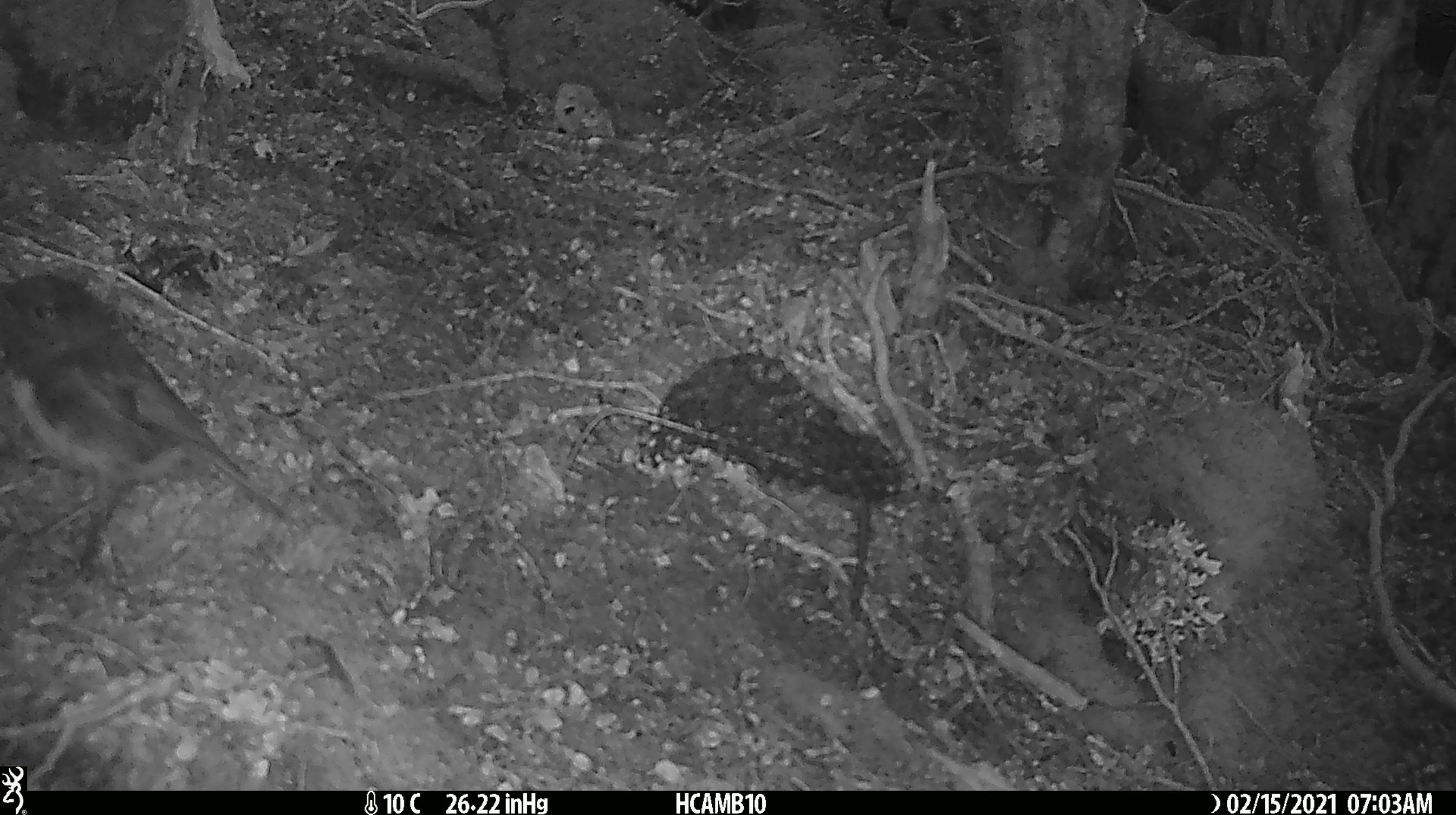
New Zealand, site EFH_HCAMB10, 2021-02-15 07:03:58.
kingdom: Animalia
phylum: Chordata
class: Aves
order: Passeriformes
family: Petroicidae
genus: Petroica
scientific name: Petroica australis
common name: new zealand robin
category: robin